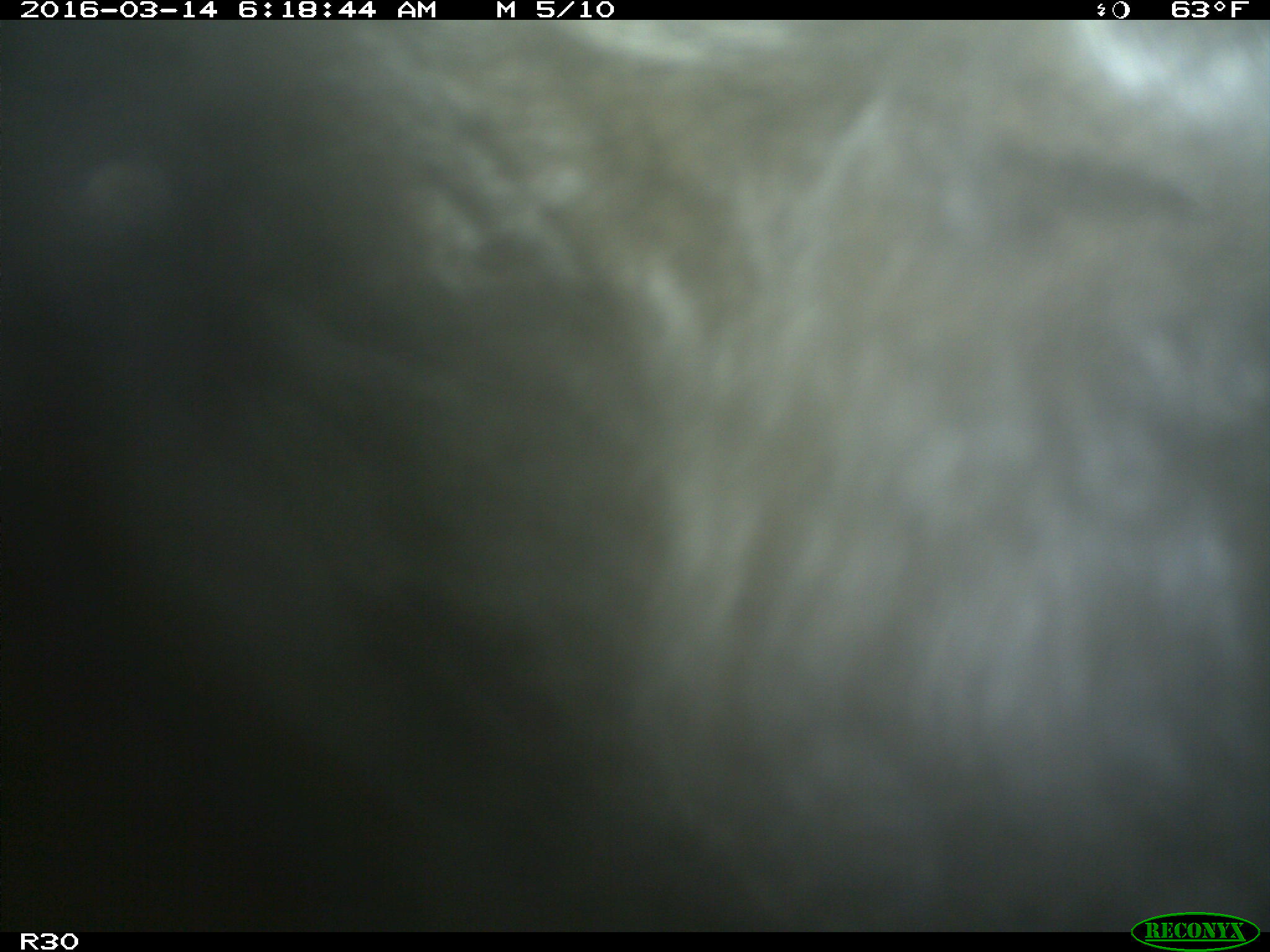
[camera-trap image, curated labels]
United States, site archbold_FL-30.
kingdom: Animalia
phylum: Chordata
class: Mammalia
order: Artiodactyla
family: Bovidae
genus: Bos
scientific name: Bos taurus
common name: domestic cow